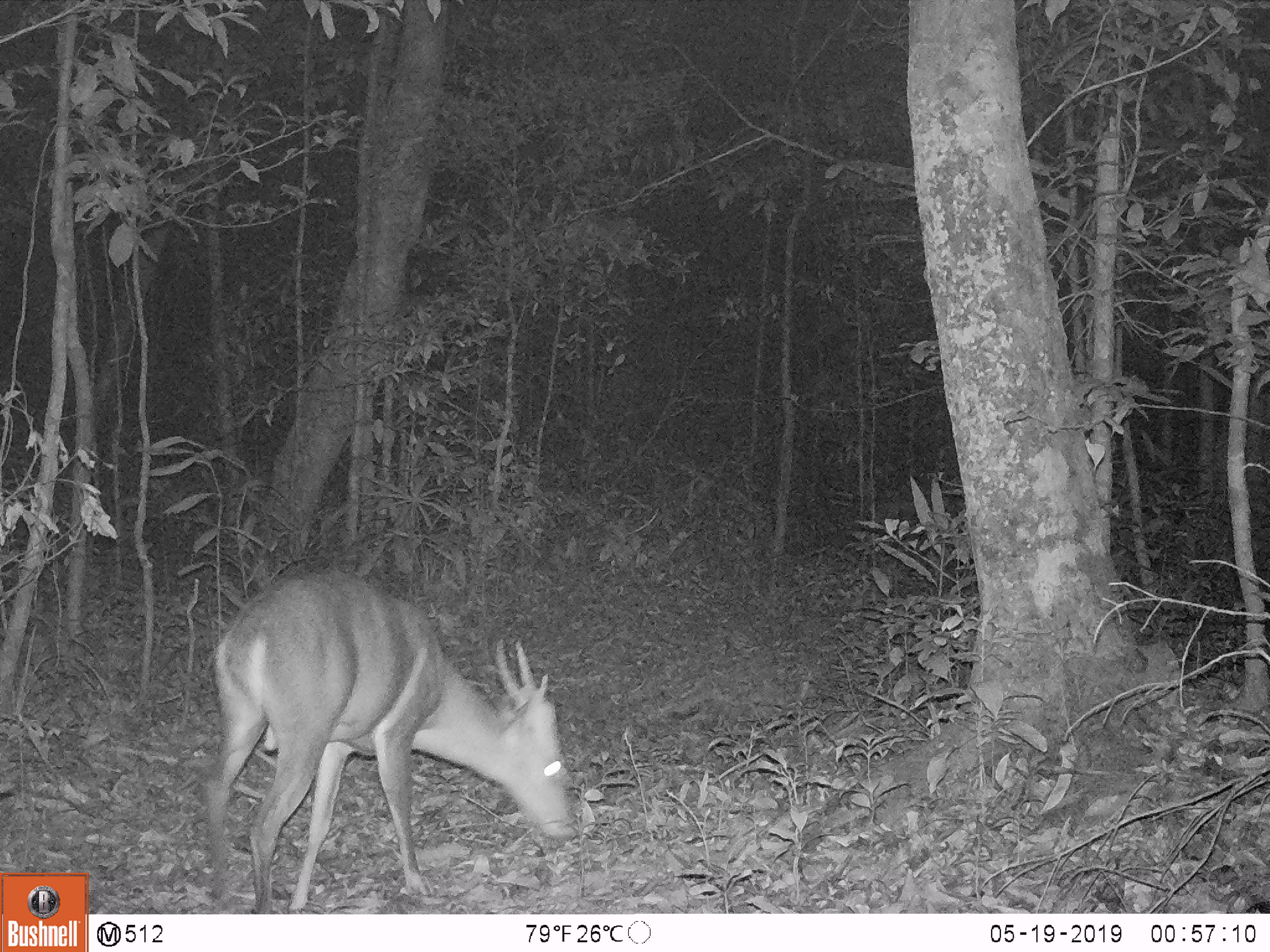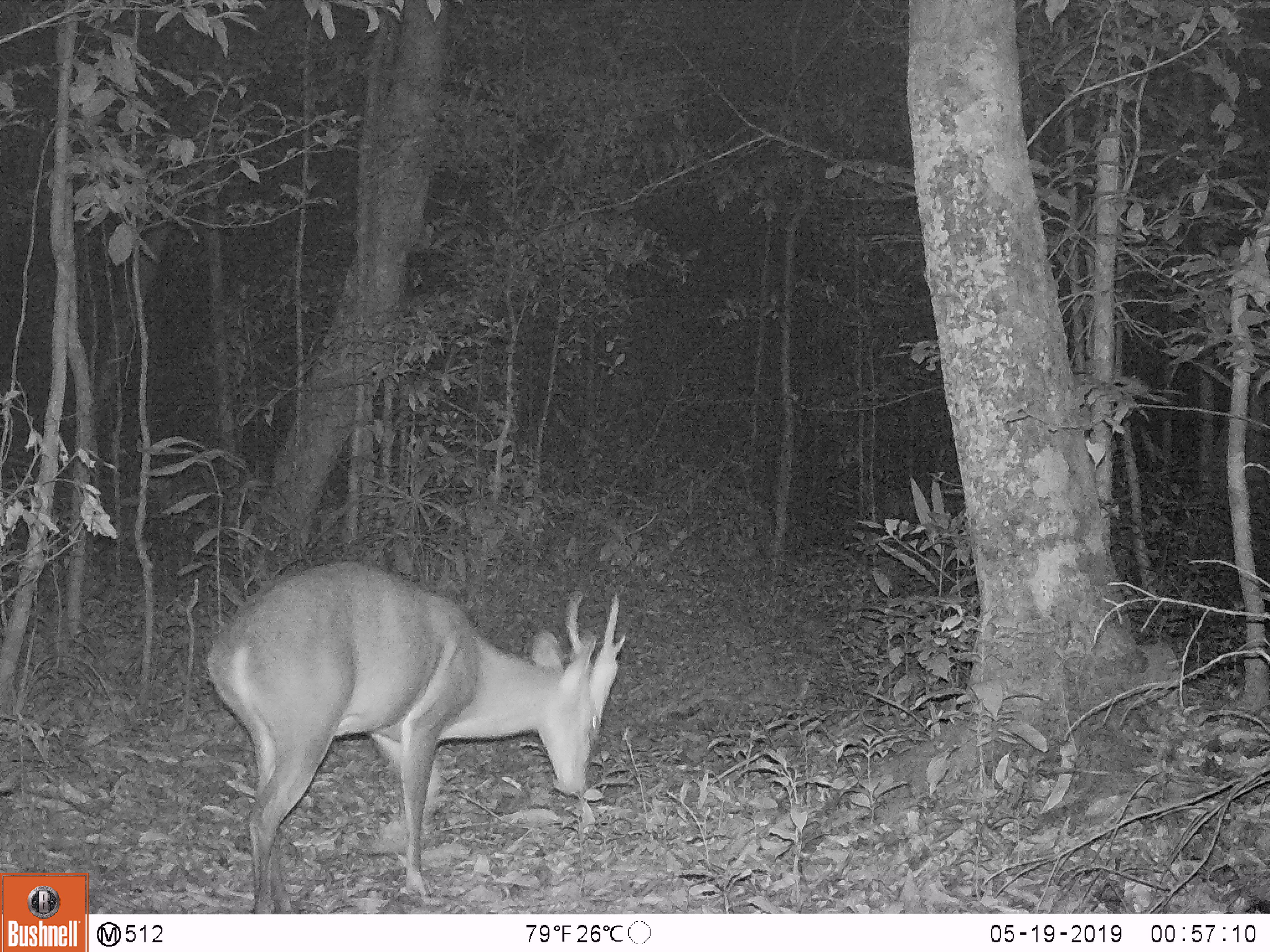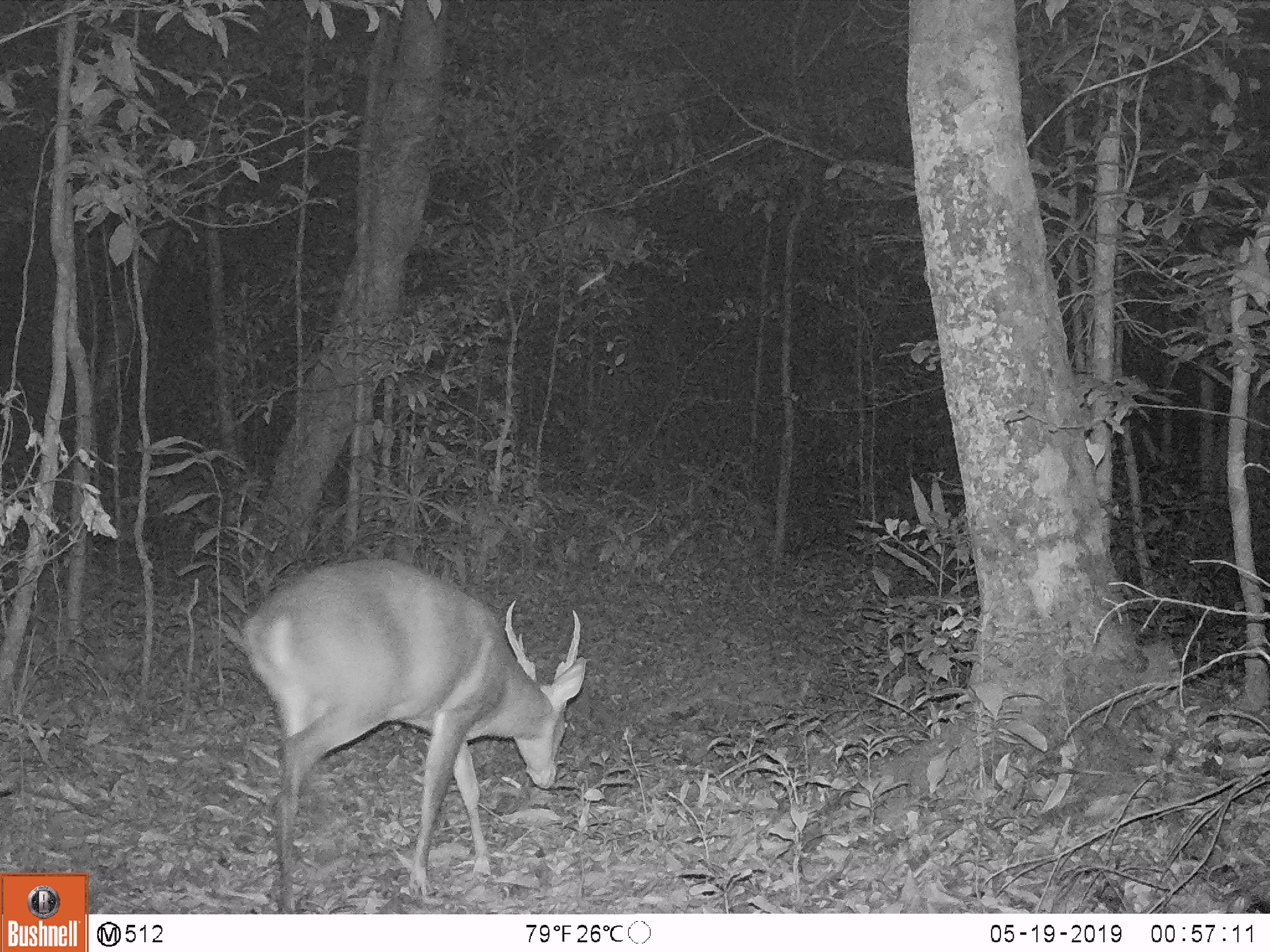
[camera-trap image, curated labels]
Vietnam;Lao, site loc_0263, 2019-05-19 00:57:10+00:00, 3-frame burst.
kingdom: Animalia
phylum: Chordata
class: Mammalia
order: Artiodactyla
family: Cervidae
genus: Muntiacus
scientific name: Muntiacus vuquangensis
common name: large-antlered muntjac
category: large antlered muntjac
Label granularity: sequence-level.